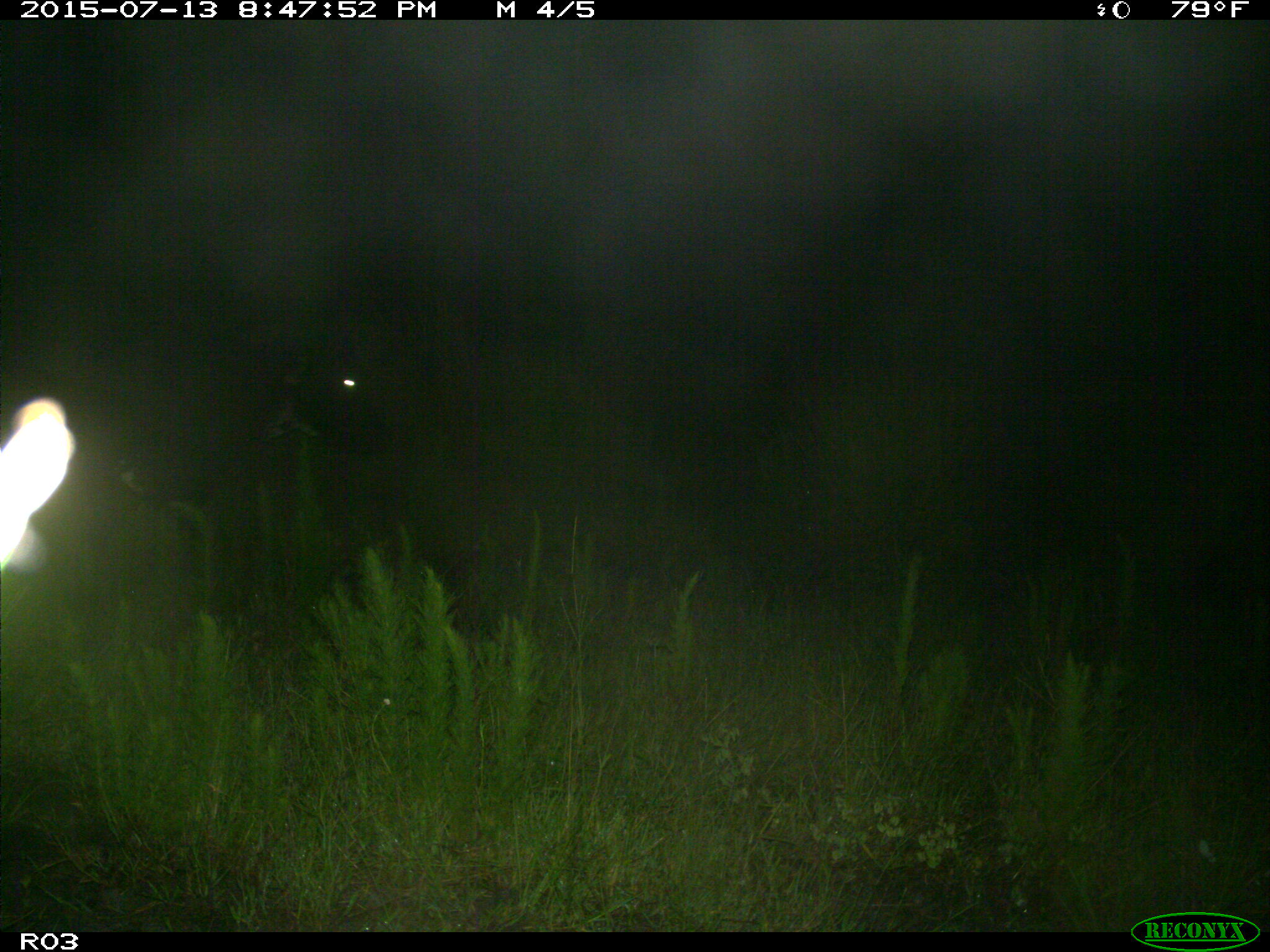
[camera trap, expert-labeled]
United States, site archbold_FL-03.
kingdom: Animalia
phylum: Chordata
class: Mammalia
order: Artiodactyla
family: Bovidae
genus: Bos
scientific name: Bos taurus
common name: domestic cow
Bos taurus (domestic cow).